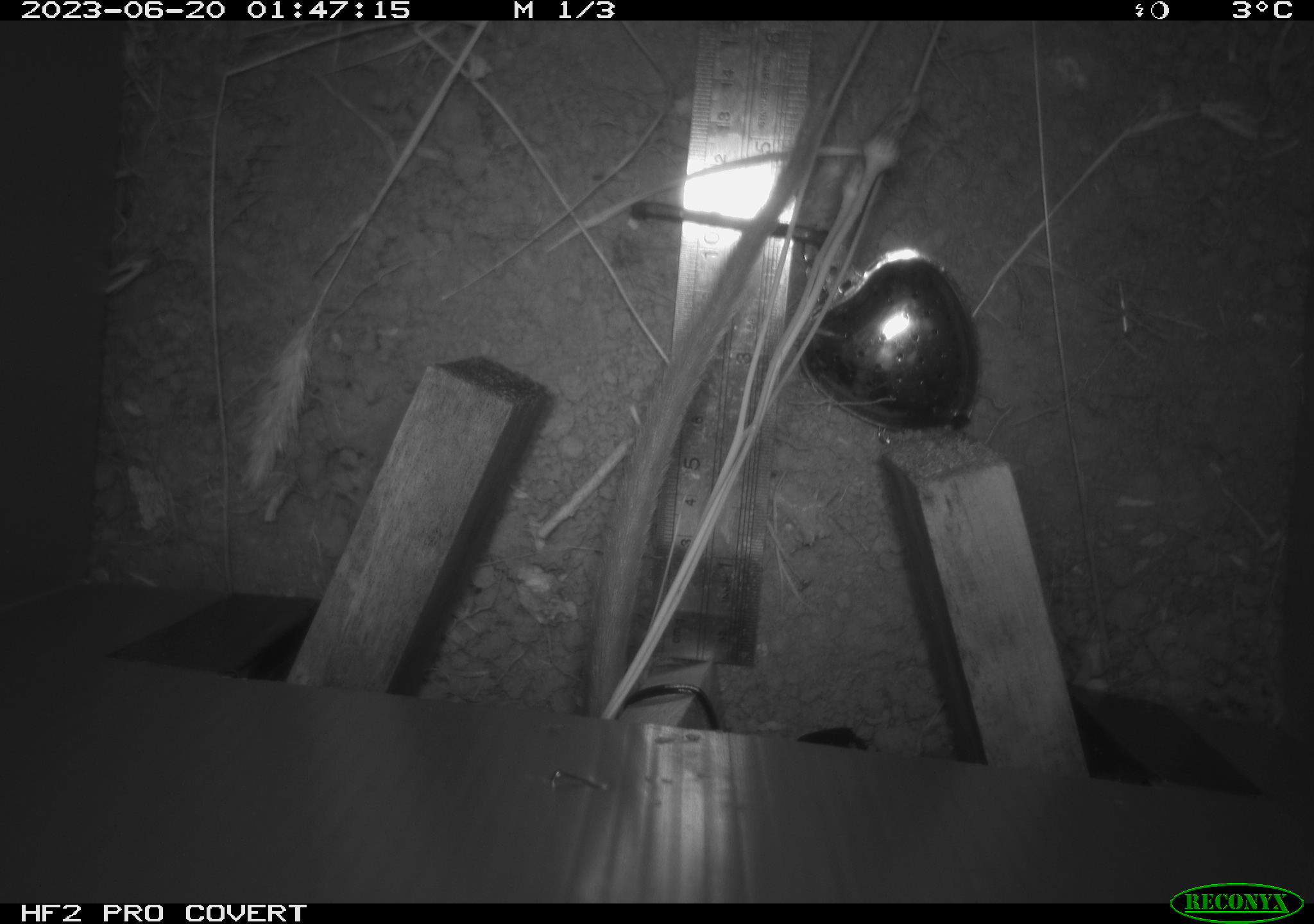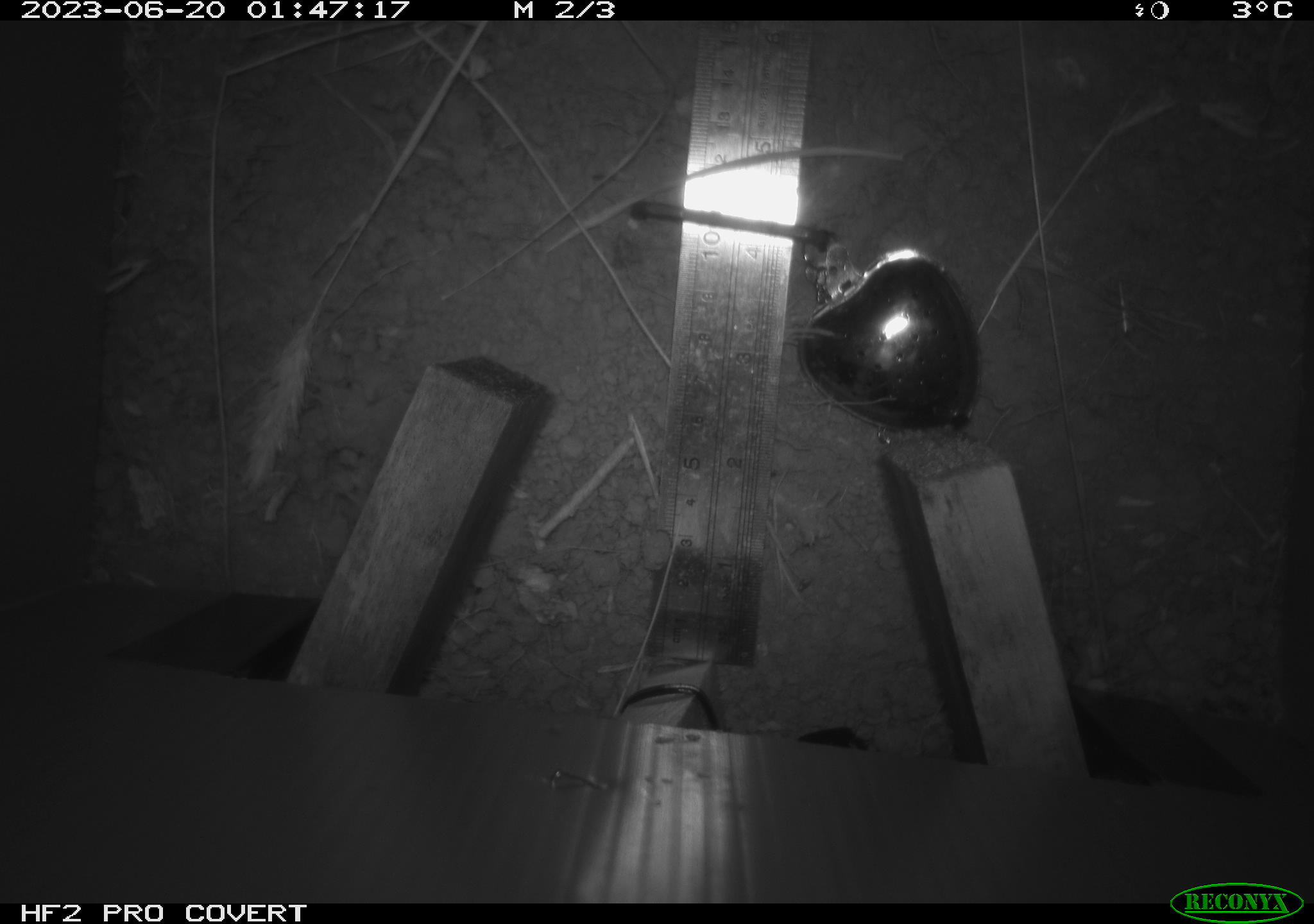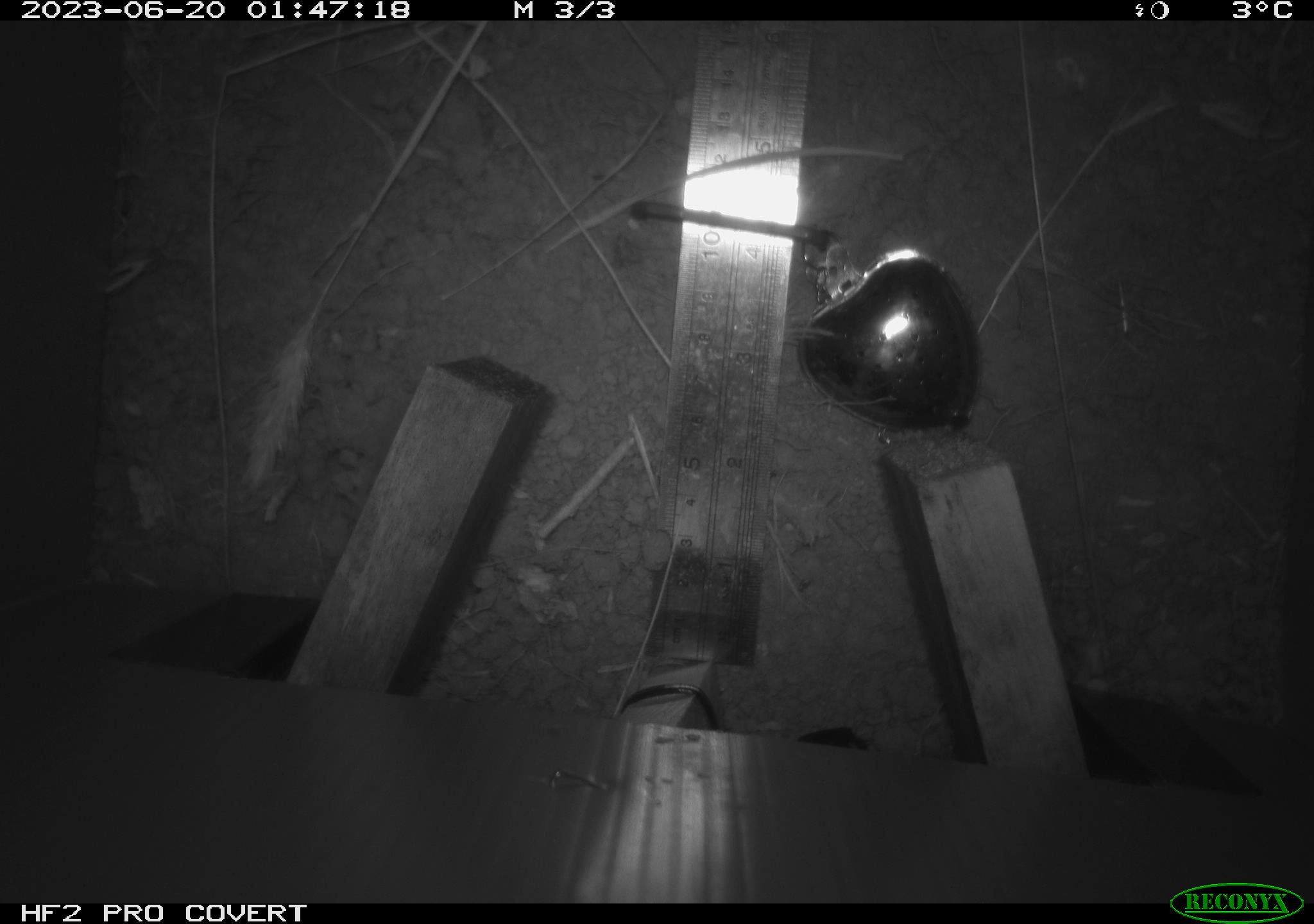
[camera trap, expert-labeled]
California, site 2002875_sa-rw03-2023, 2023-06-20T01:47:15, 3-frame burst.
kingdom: Animalia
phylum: Chordata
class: Mammalia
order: Rodentia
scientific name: Rodentia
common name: mouse species